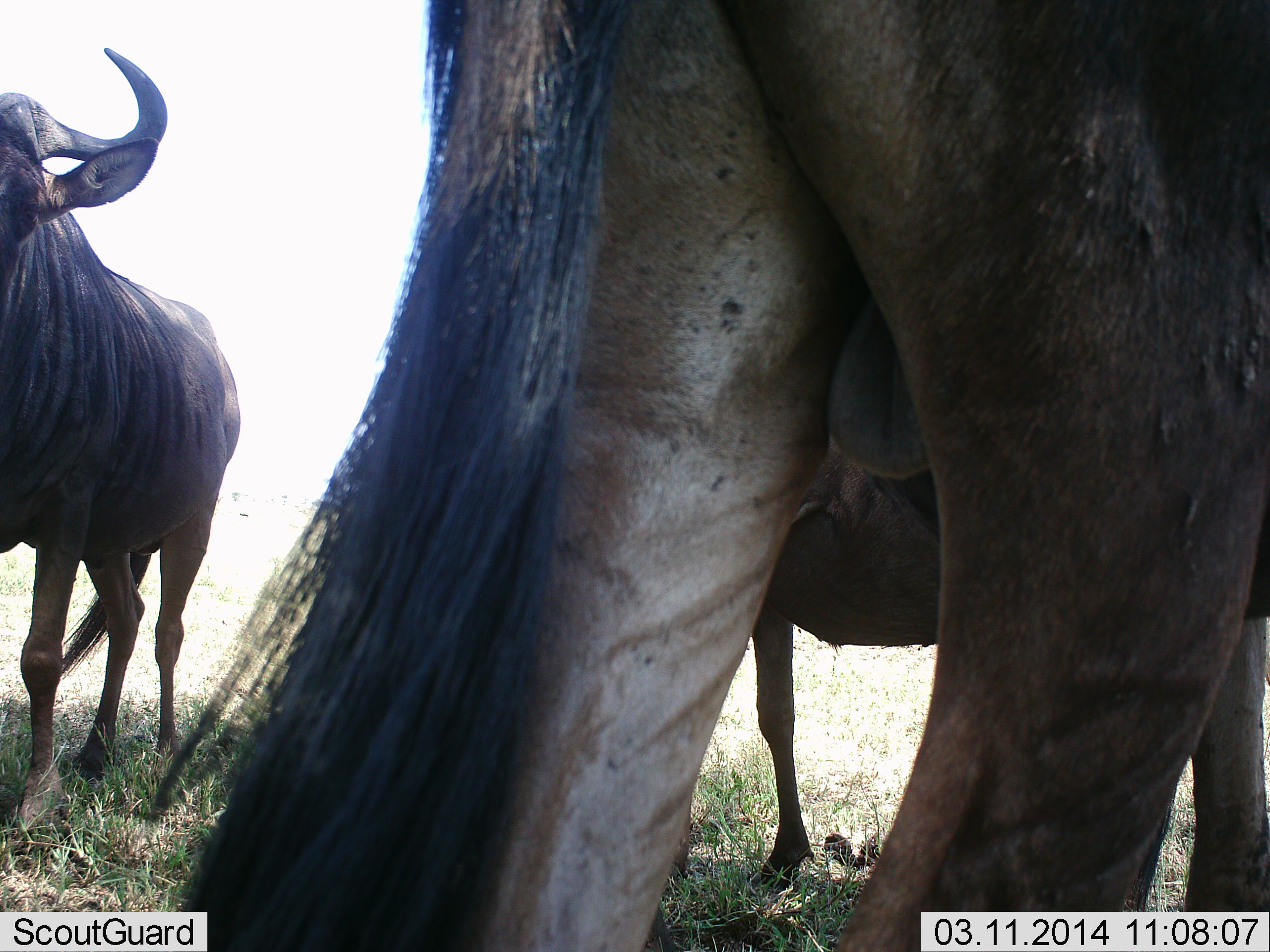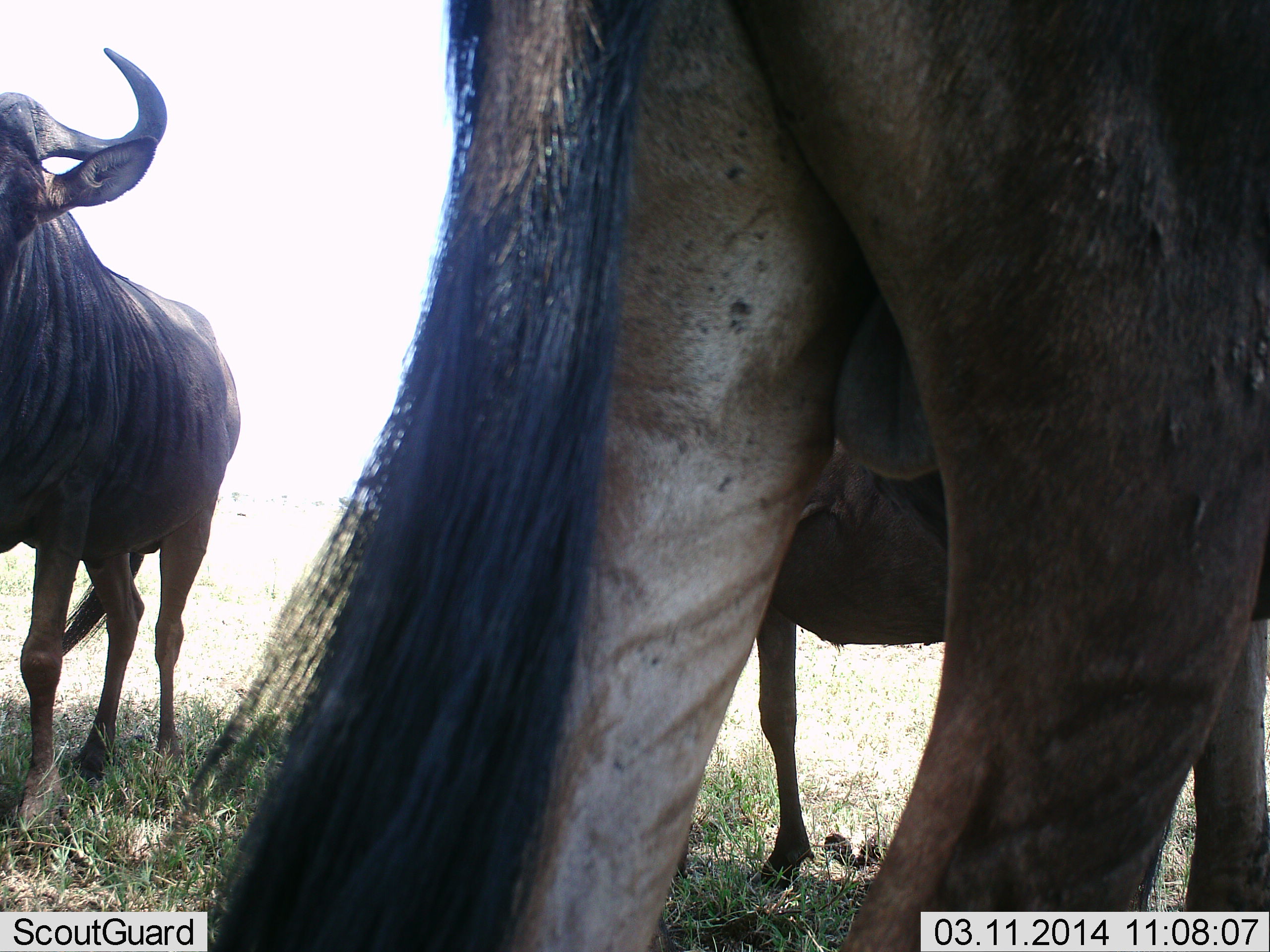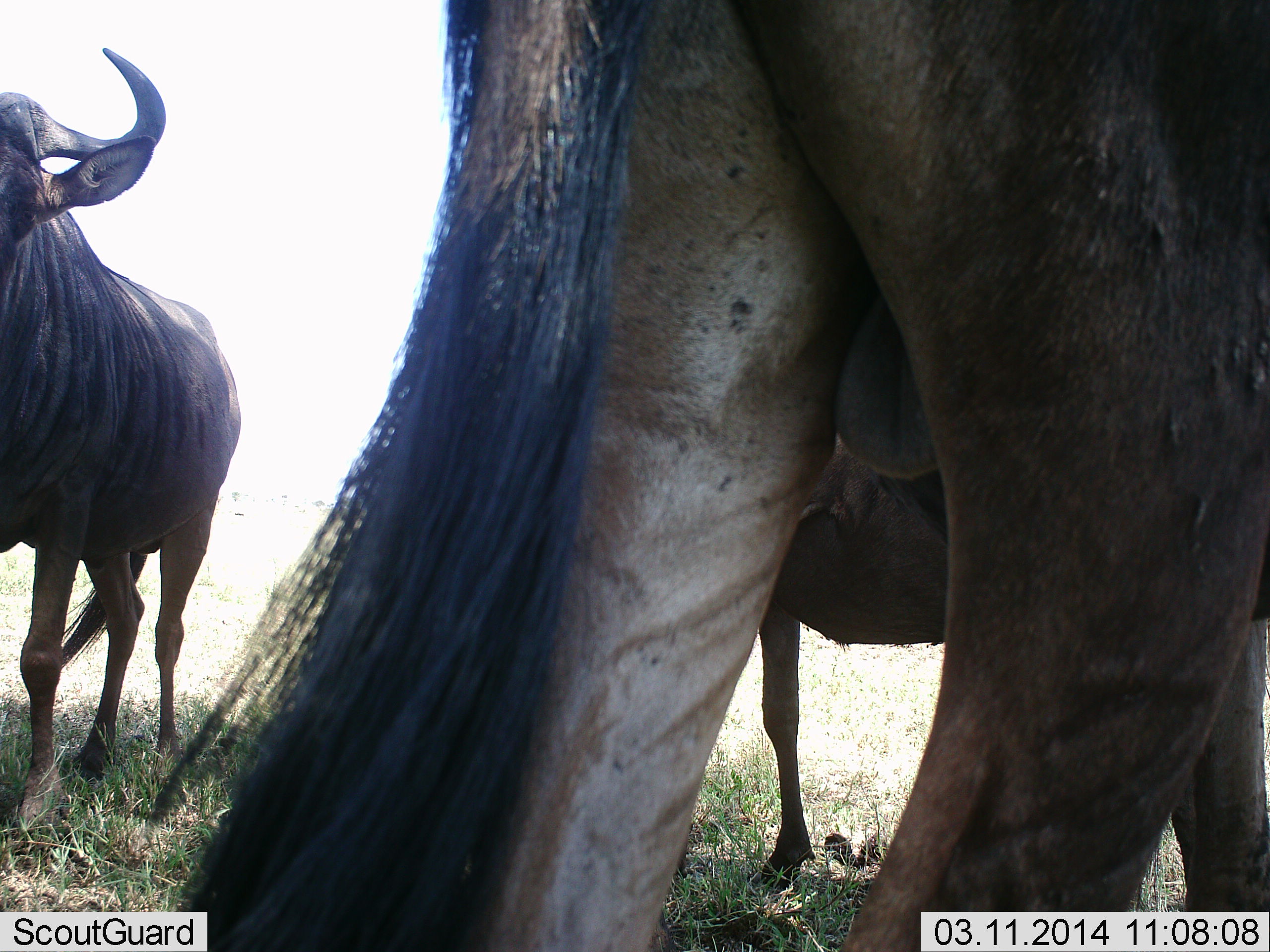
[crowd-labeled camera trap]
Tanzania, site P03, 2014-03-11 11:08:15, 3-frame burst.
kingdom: Animalia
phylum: Chordata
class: Mammalia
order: Artiodactyla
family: Bovidae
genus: Connochaetes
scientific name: Connochaetes taurinus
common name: blue wildebeest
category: wildebeest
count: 3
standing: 80%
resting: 0%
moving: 10%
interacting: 0%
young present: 0%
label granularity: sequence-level